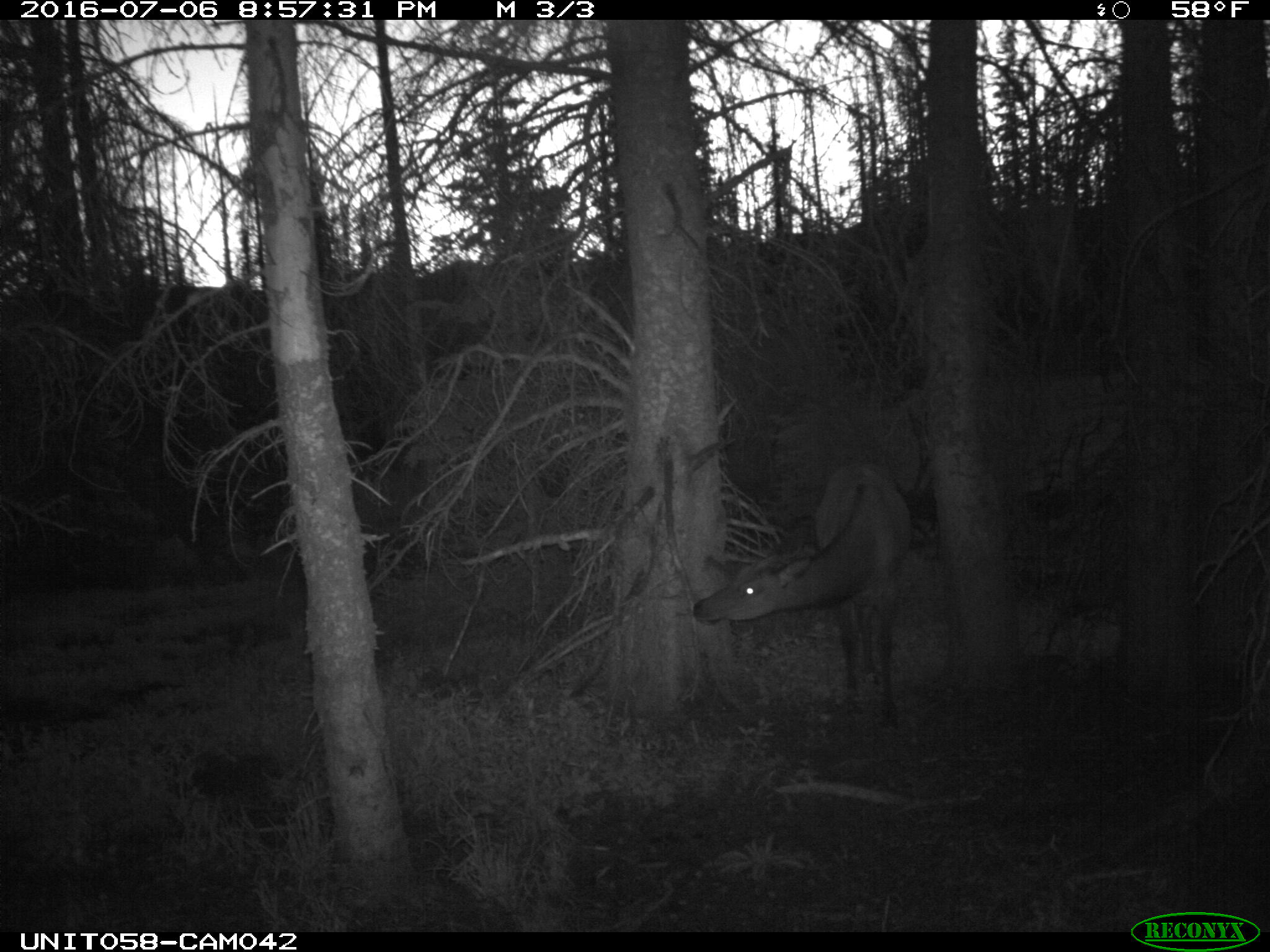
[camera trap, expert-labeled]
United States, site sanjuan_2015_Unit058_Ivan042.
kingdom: Animalia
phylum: Chordata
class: Mammalia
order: Artiodactyla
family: Cervidae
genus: Cervus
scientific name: Cervus elaphus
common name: red deer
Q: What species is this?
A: Cervus elaphus (red deer).